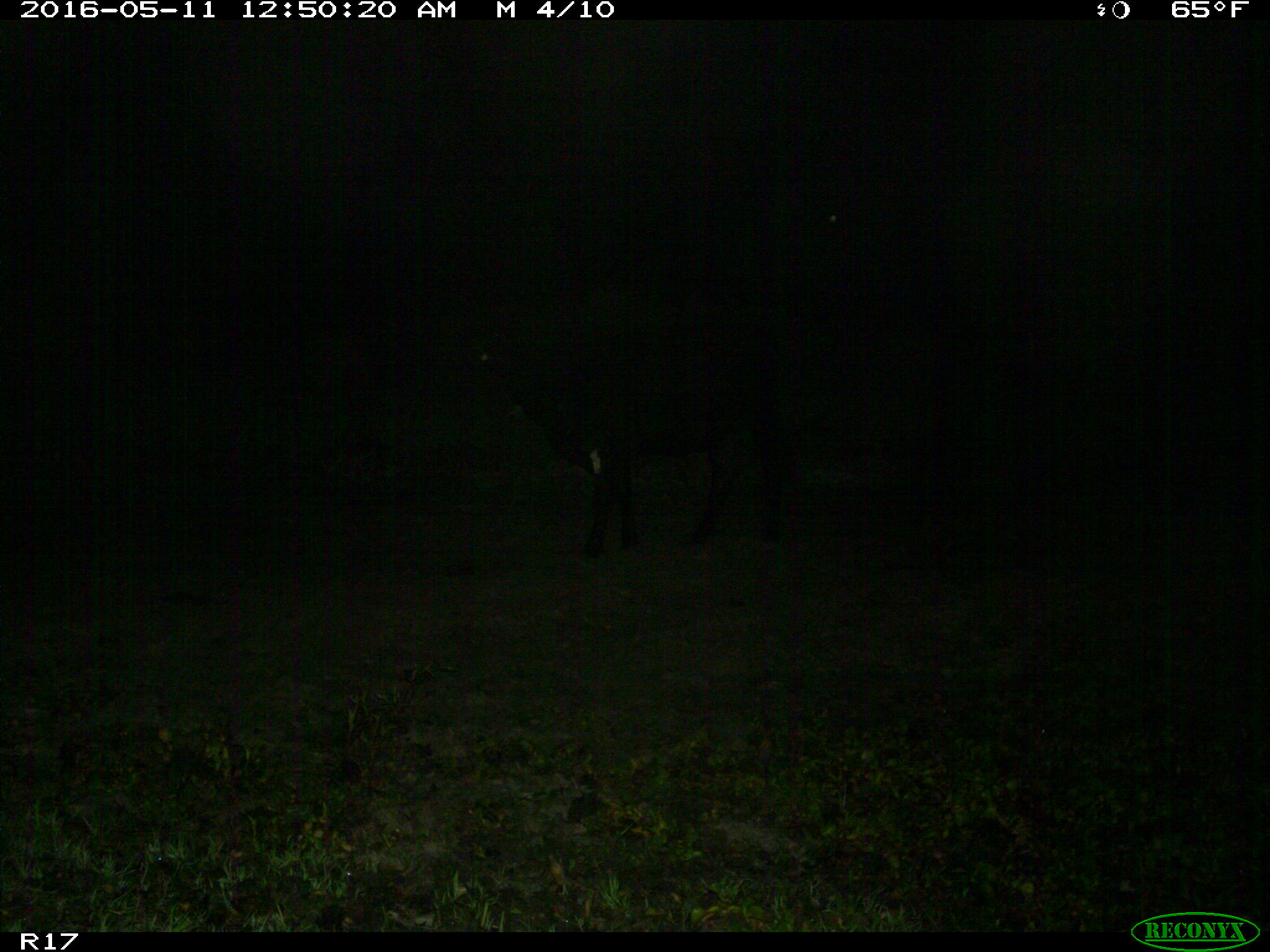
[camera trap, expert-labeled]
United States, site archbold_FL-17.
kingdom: Animalia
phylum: Chordata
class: Mammalia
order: Artiodactyla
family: Bovidae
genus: Bos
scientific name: Bos taurus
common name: domestic cow